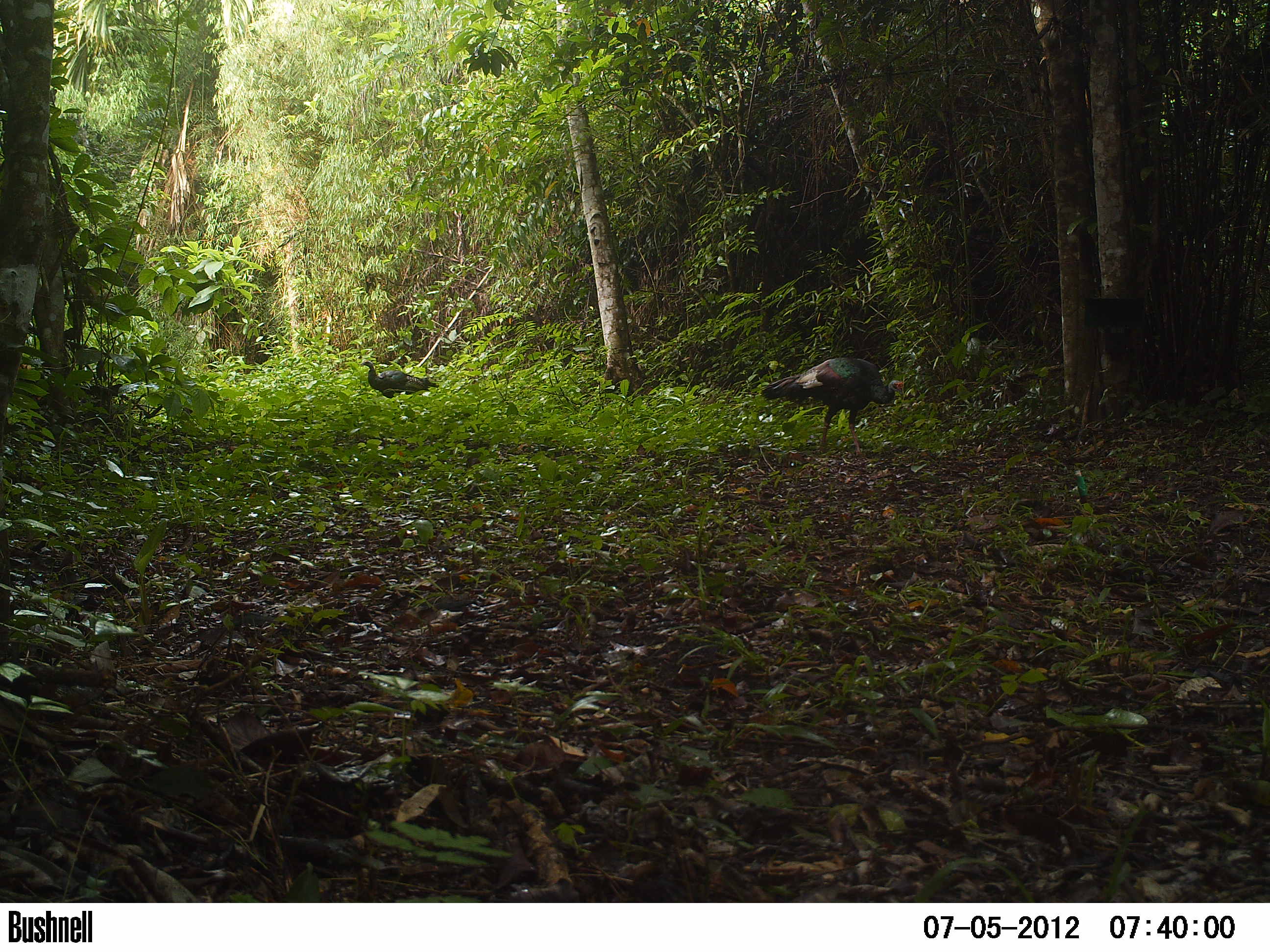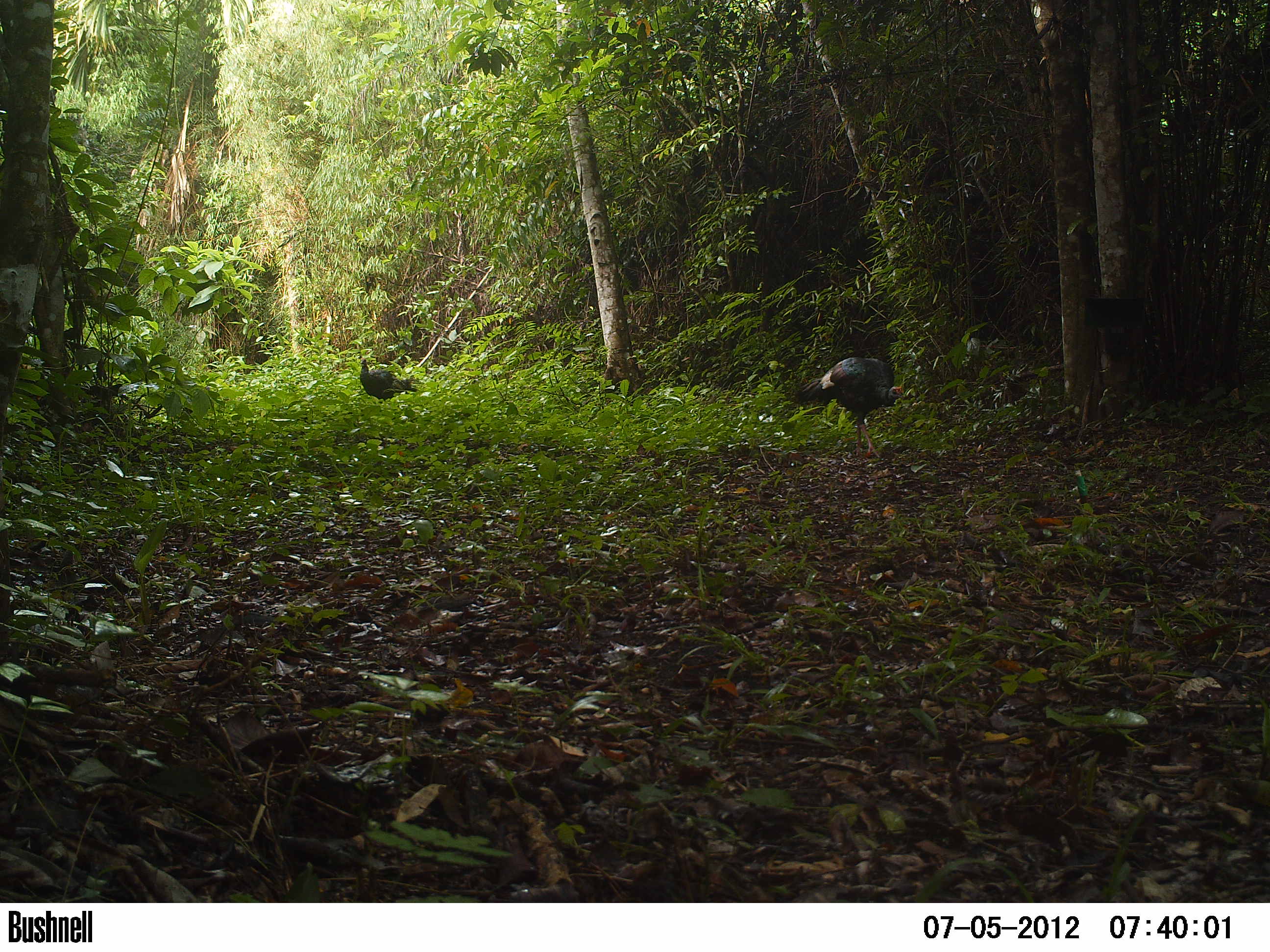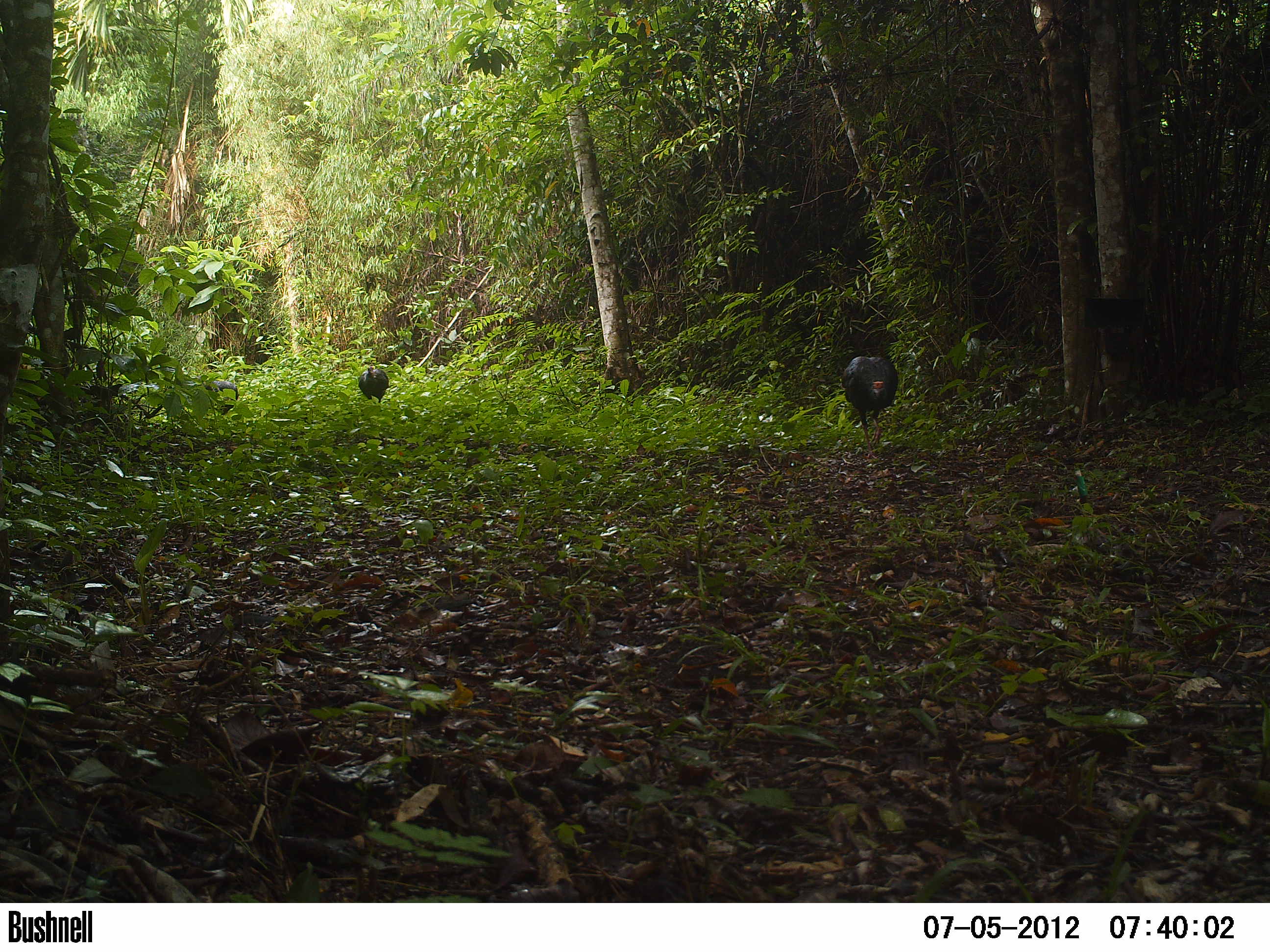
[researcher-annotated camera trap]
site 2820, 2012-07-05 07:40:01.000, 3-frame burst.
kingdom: Animalia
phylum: Chordata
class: Aves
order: Galliformes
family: Phasianidae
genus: Meleagris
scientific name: Meleagris ocellata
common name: ocellated turkey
Meleagris ocellata (ocellated turkey), count 3, age adult.